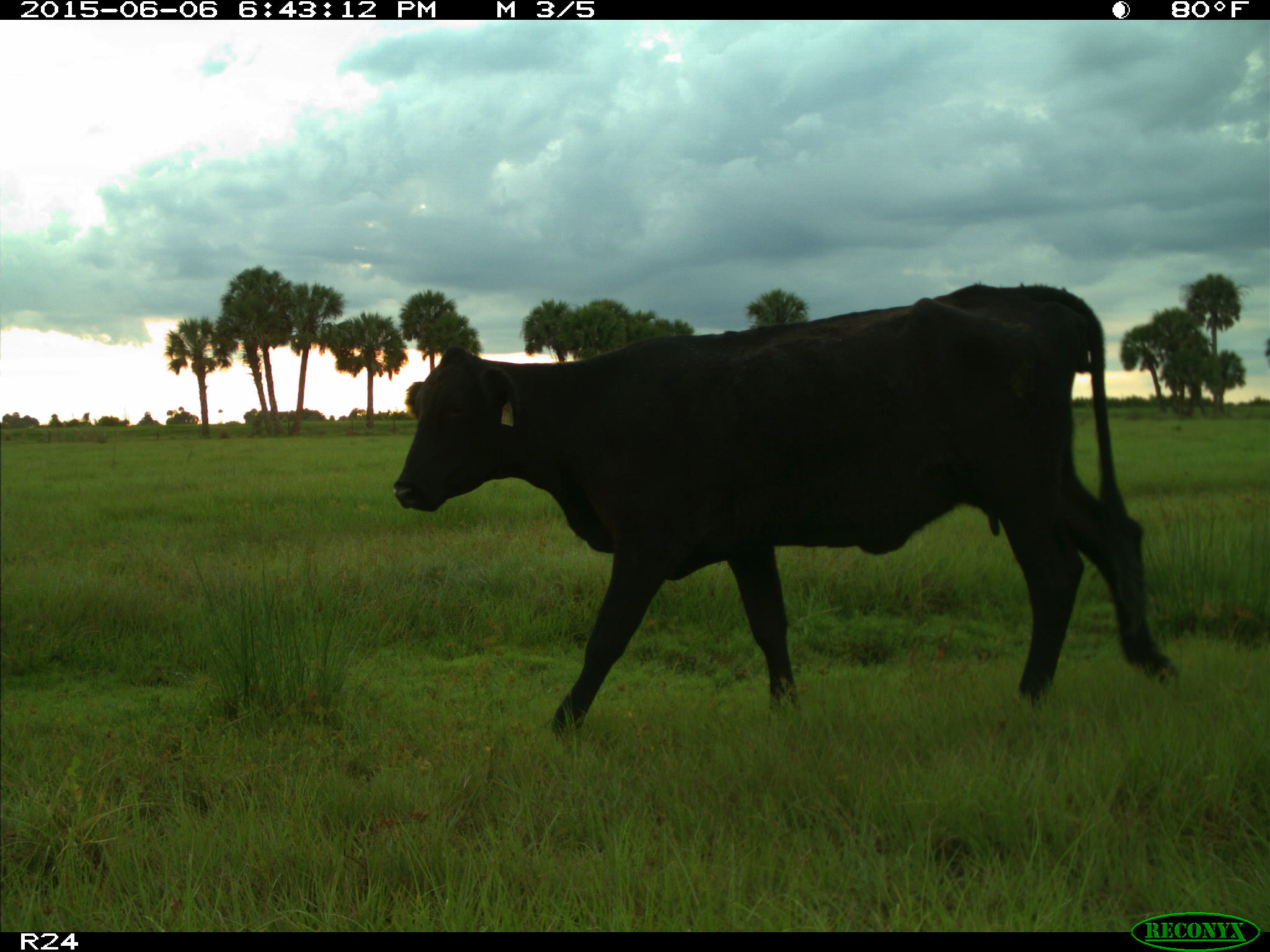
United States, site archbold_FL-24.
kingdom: Animalia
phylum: Chordata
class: Mammalia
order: Artiodactyla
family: Bovidae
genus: Bos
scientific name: Bos taurus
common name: domestic cow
Bos taurus (domestic cow).